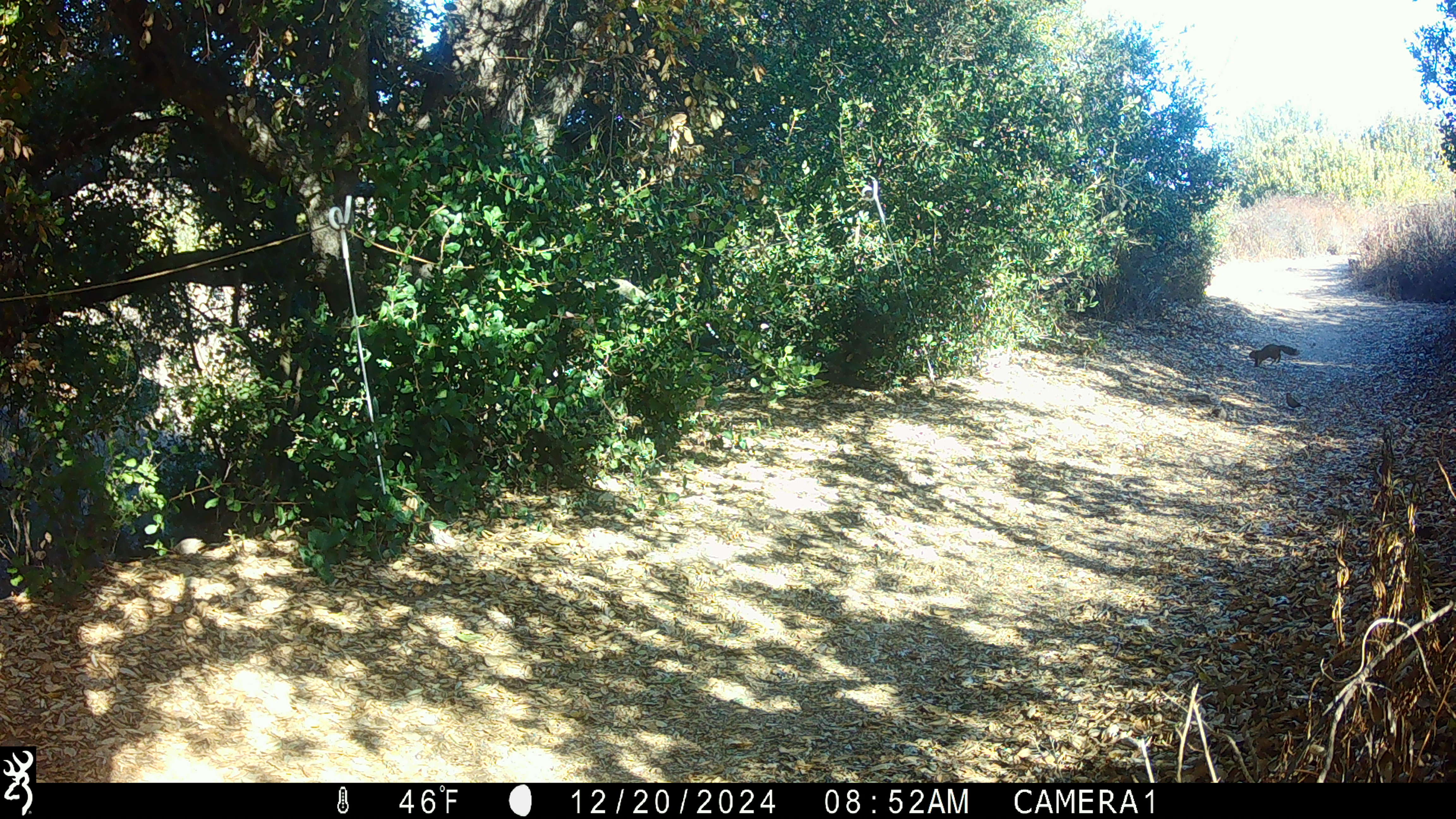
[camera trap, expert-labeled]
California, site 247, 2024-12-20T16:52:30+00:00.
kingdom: Animalia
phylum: Chordata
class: Mammalia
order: Rodentia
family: Sciuridae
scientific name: Sciuridae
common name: squirrel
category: unknown squirrel